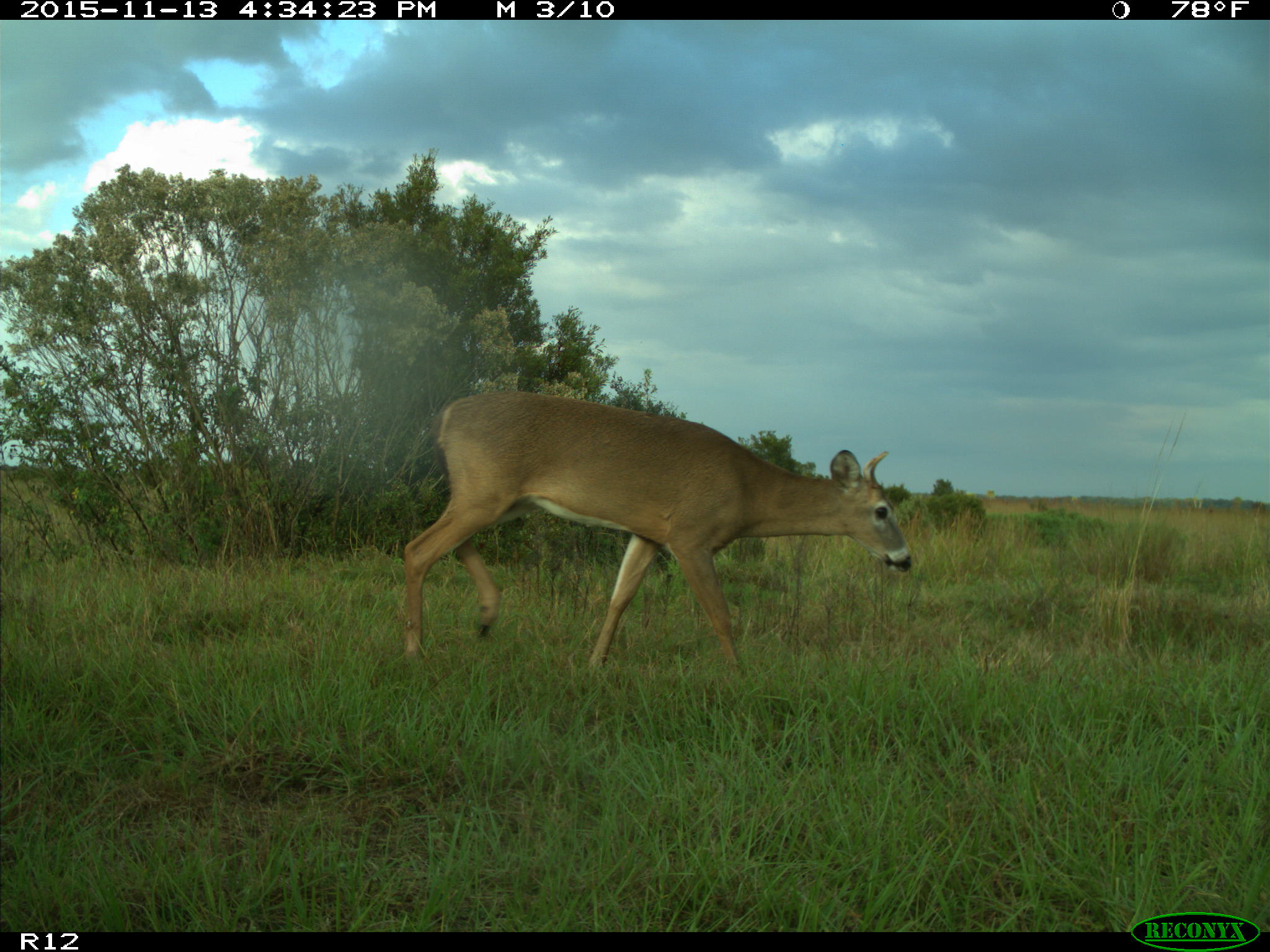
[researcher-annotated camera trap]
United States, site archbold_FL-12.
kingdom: Animalia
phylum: Chordata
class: Mammalia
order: Artiodactyla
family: Cervidae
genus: Odocoileus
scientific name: Odocoileus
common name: deer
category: unidentified deer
Unidentified deer (deer) (Odocoileus).